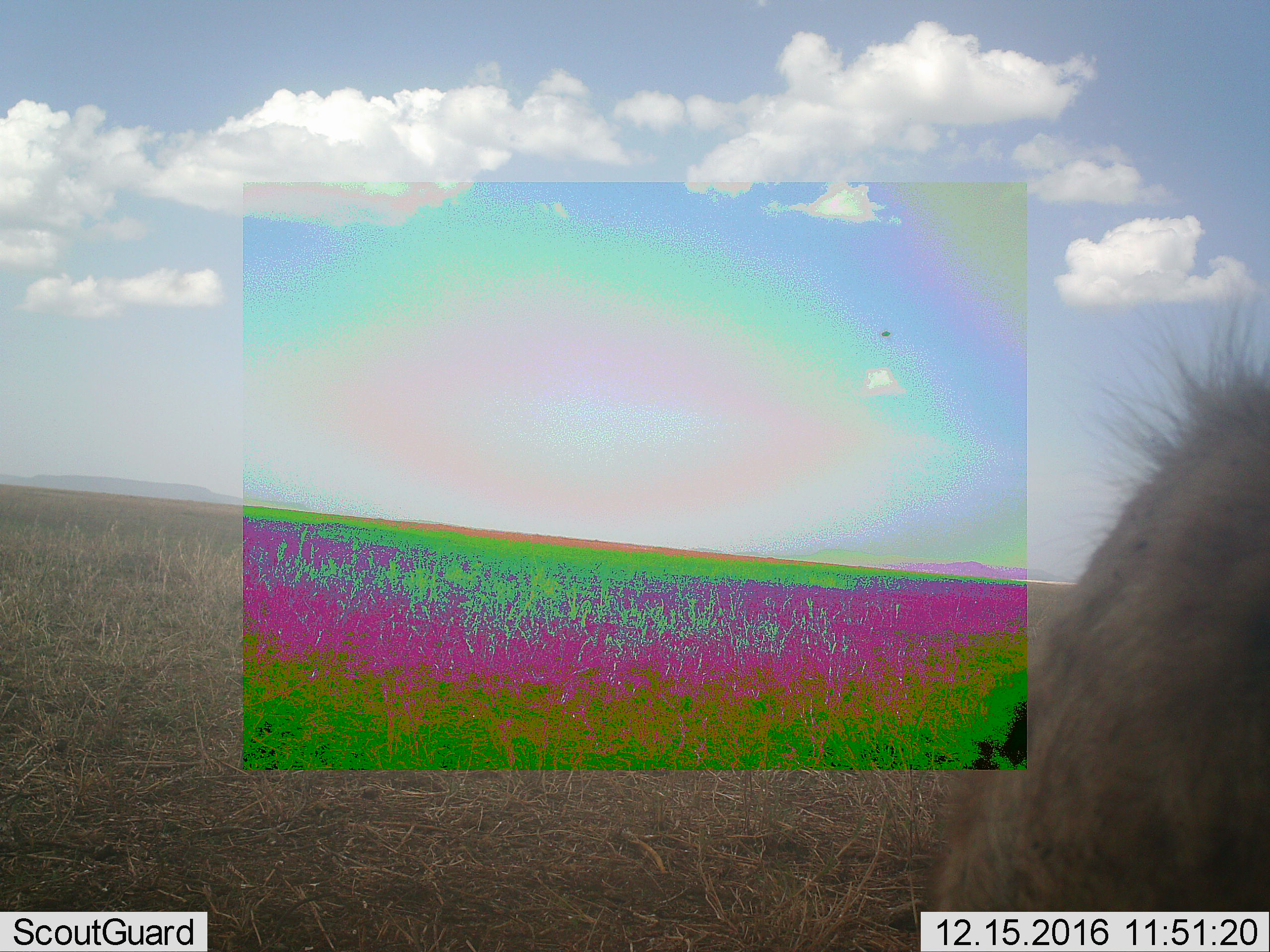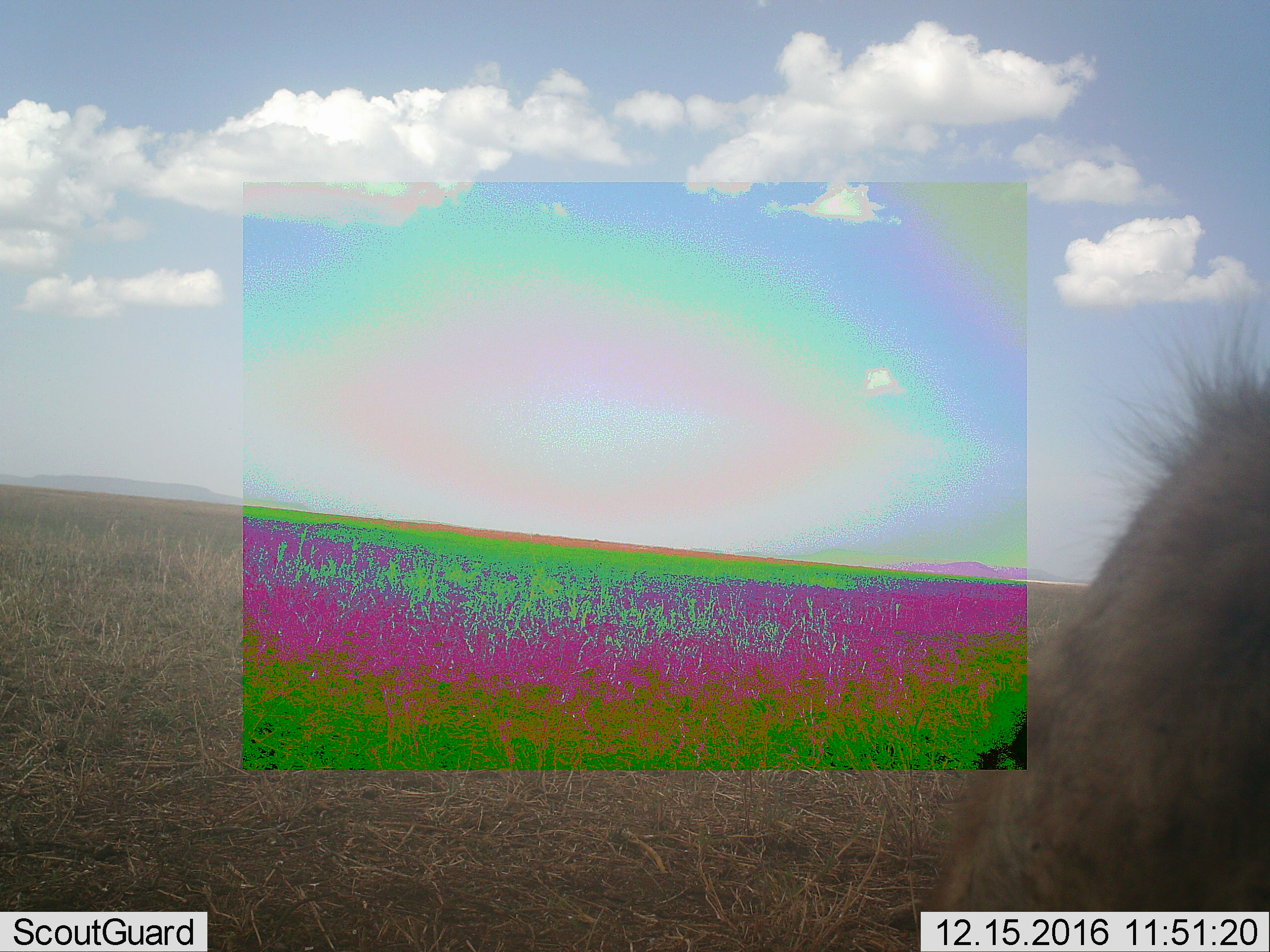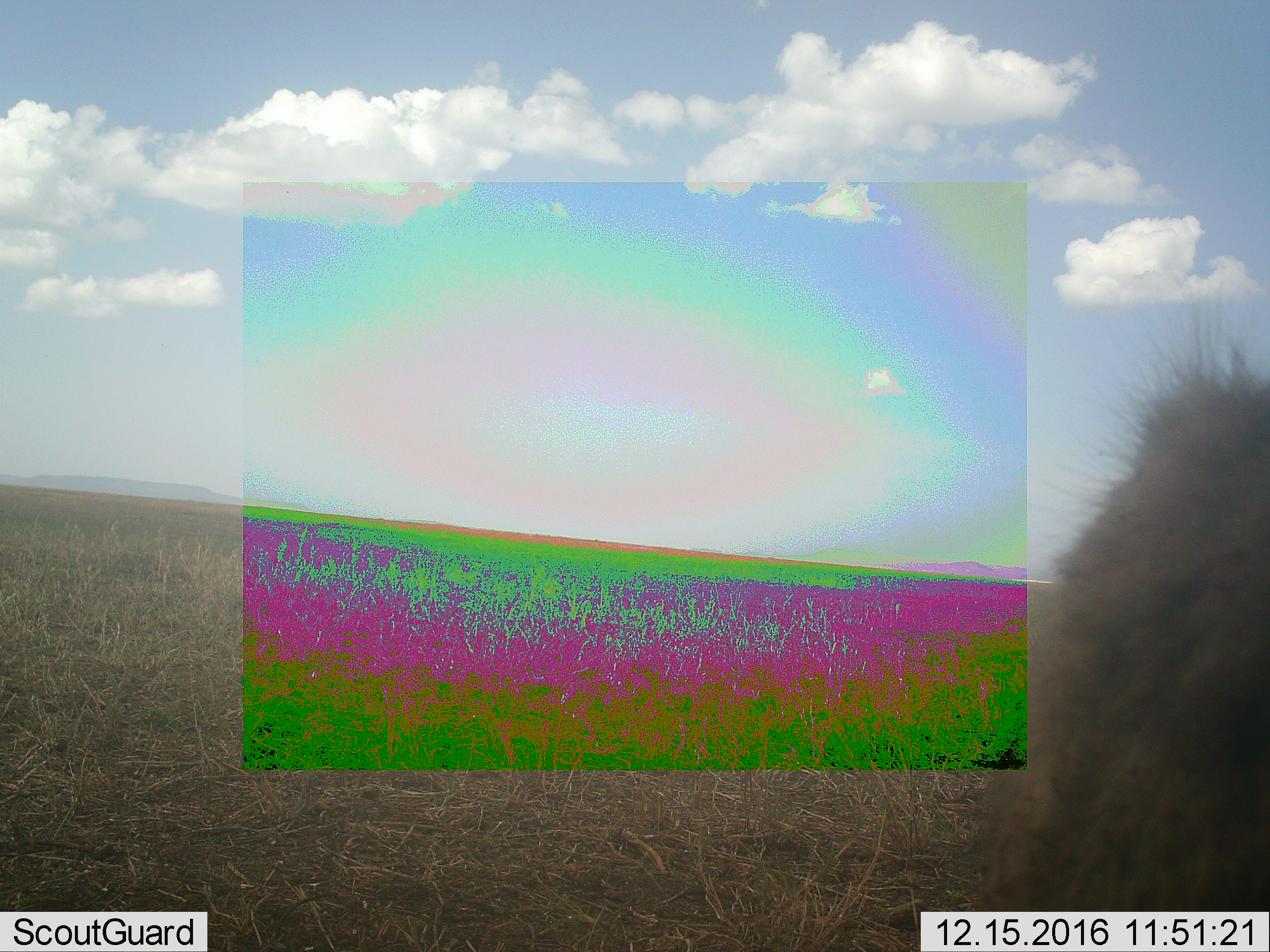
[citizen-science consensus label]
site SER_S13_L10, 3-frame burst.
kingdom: Animalia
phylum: Chordata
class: Mammalia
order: Carnivora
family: Hyaenidae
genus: Crocuta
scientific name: Crocuta crocuta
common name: spotted hyena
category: hyenaspotted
Hyenaspotted (spotted hyena) (Crocuta crocuta), count 1. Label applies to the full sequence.